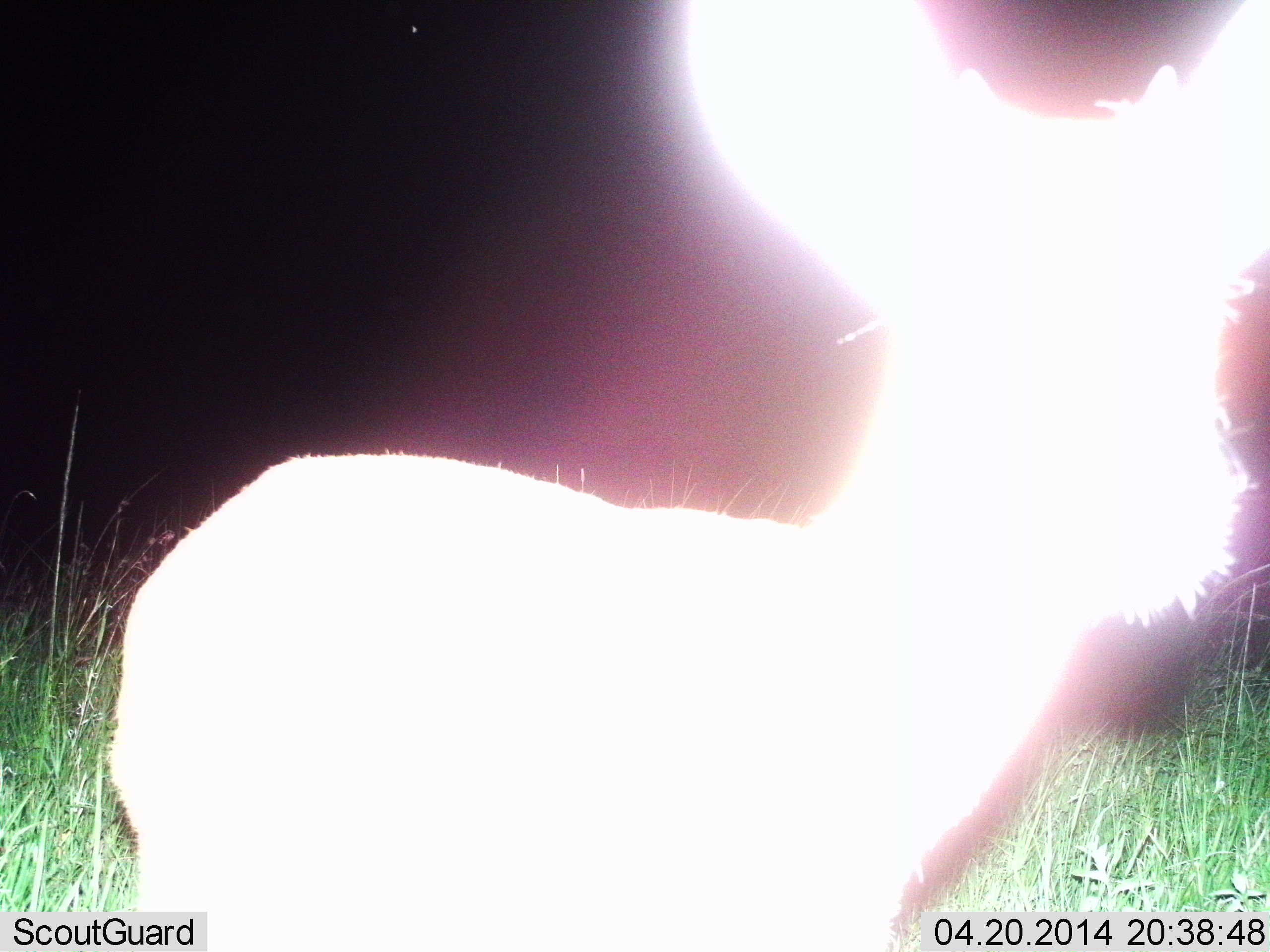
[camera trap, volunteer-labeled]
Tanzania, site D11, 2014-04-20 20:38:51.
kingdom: Animalia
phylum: Chordata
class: Mammalia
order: Artiodactyla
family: Bovidae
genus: Madoqua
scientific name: Madoqua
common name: dikdik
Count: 1.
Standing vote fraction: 100%.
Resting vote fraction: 0%.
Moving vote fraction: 0%.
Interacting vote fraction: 0%.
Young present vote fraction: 0%.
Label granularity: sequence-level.